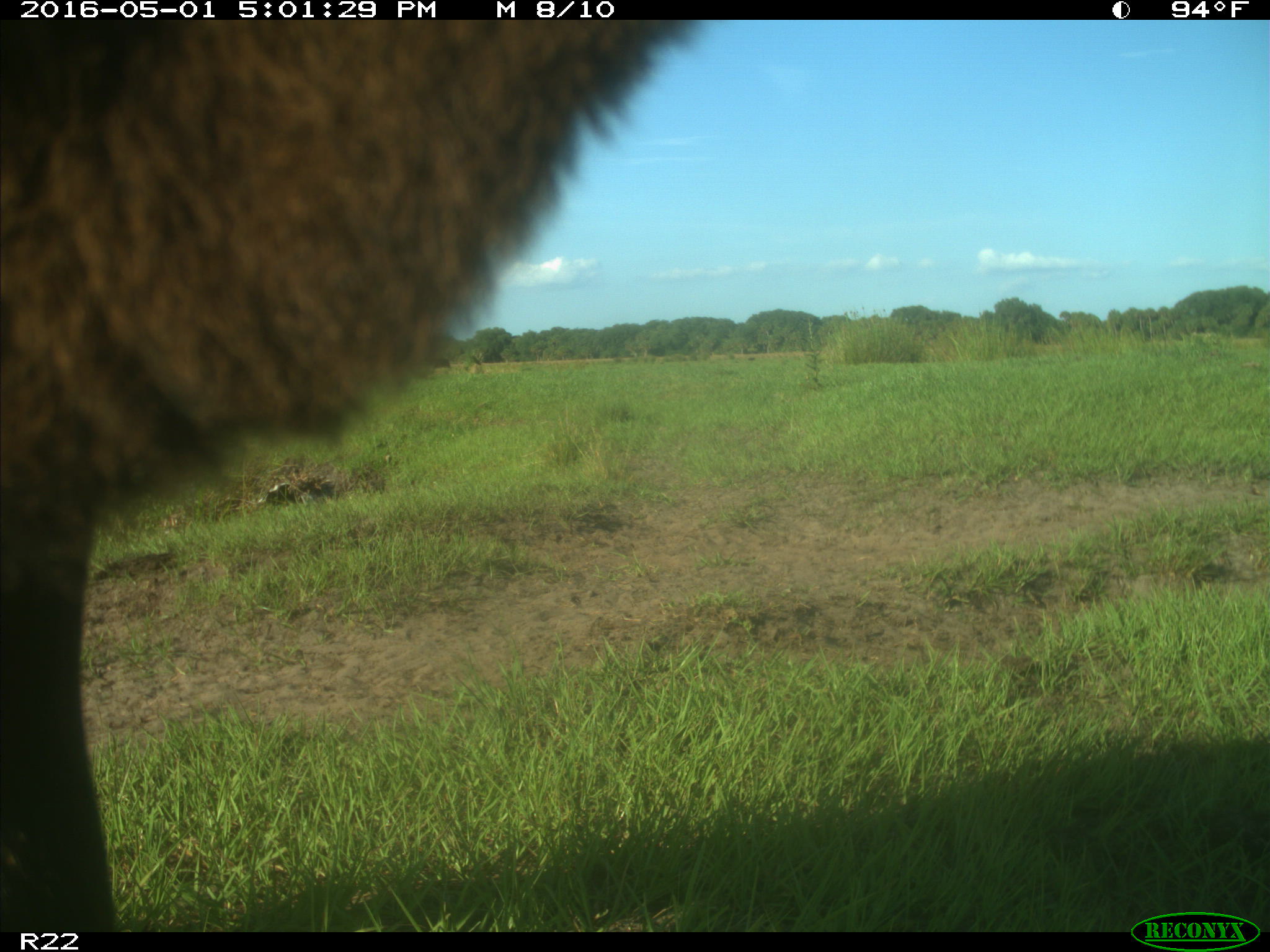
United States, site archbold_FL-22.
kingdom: Animalia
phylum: Chordata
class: Mammalia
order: Artiodactyla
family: Bovidae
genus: Bos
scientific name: Bos taurus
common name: domestic cow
Bos taurus (domestic cow).